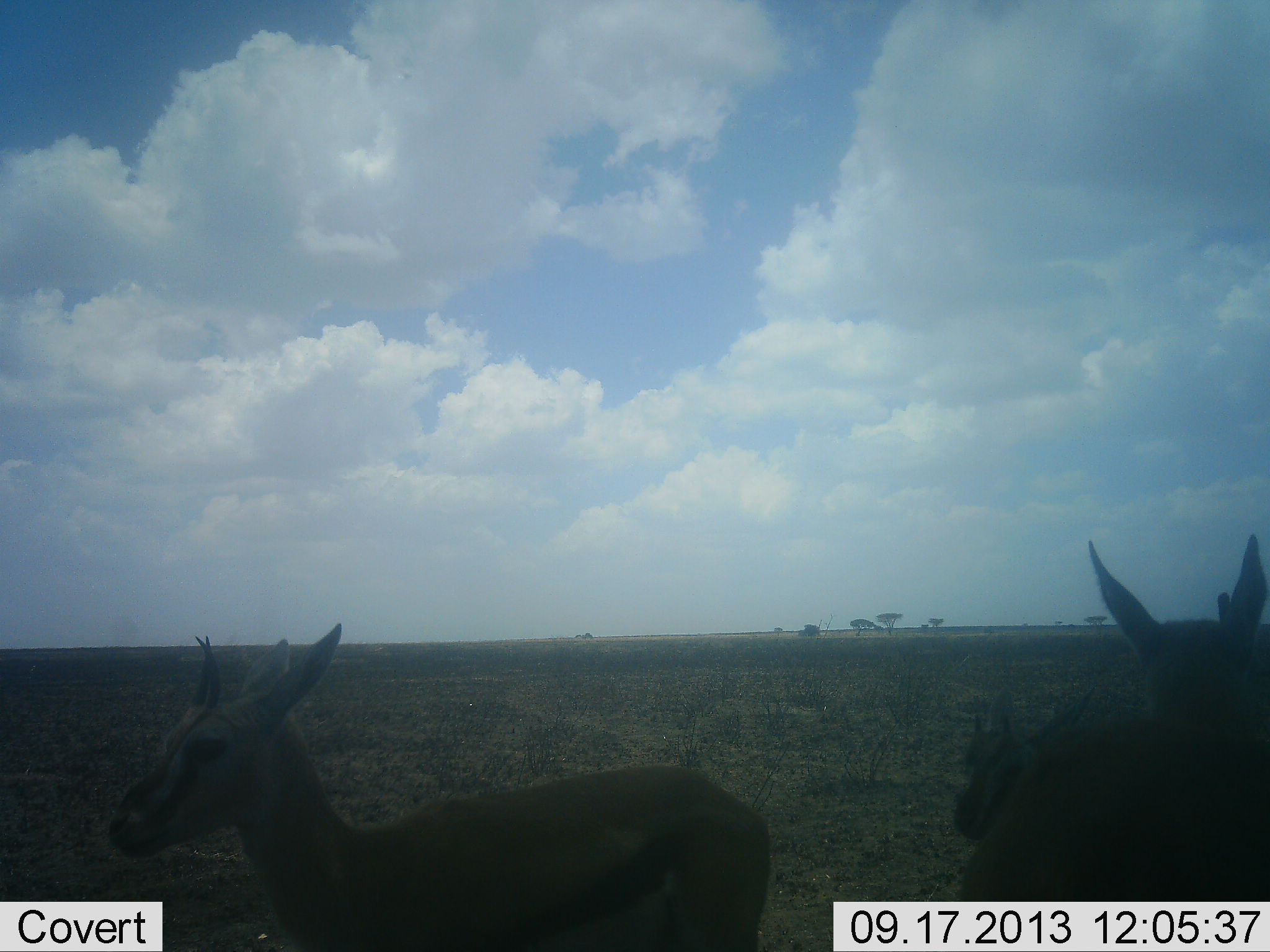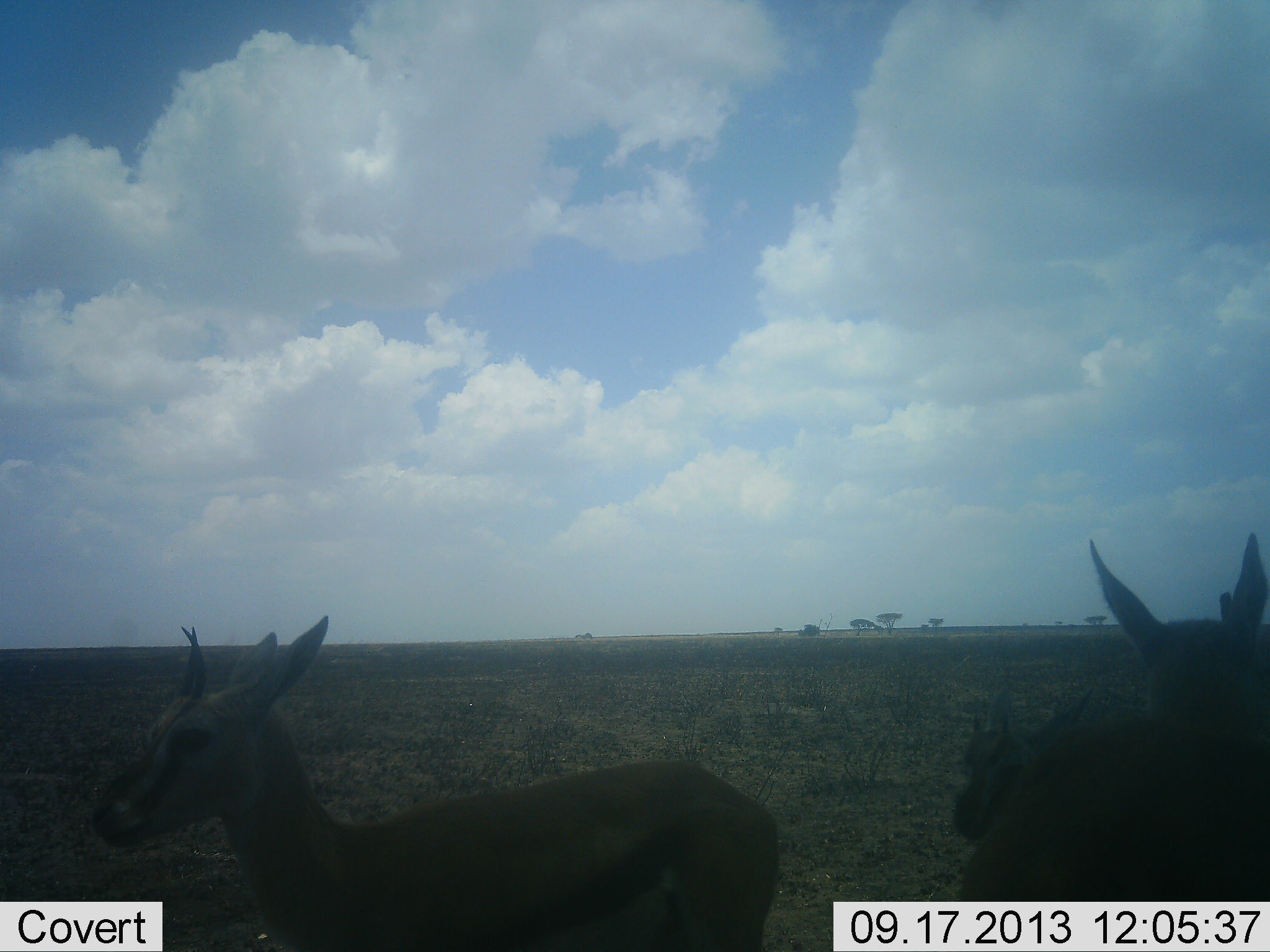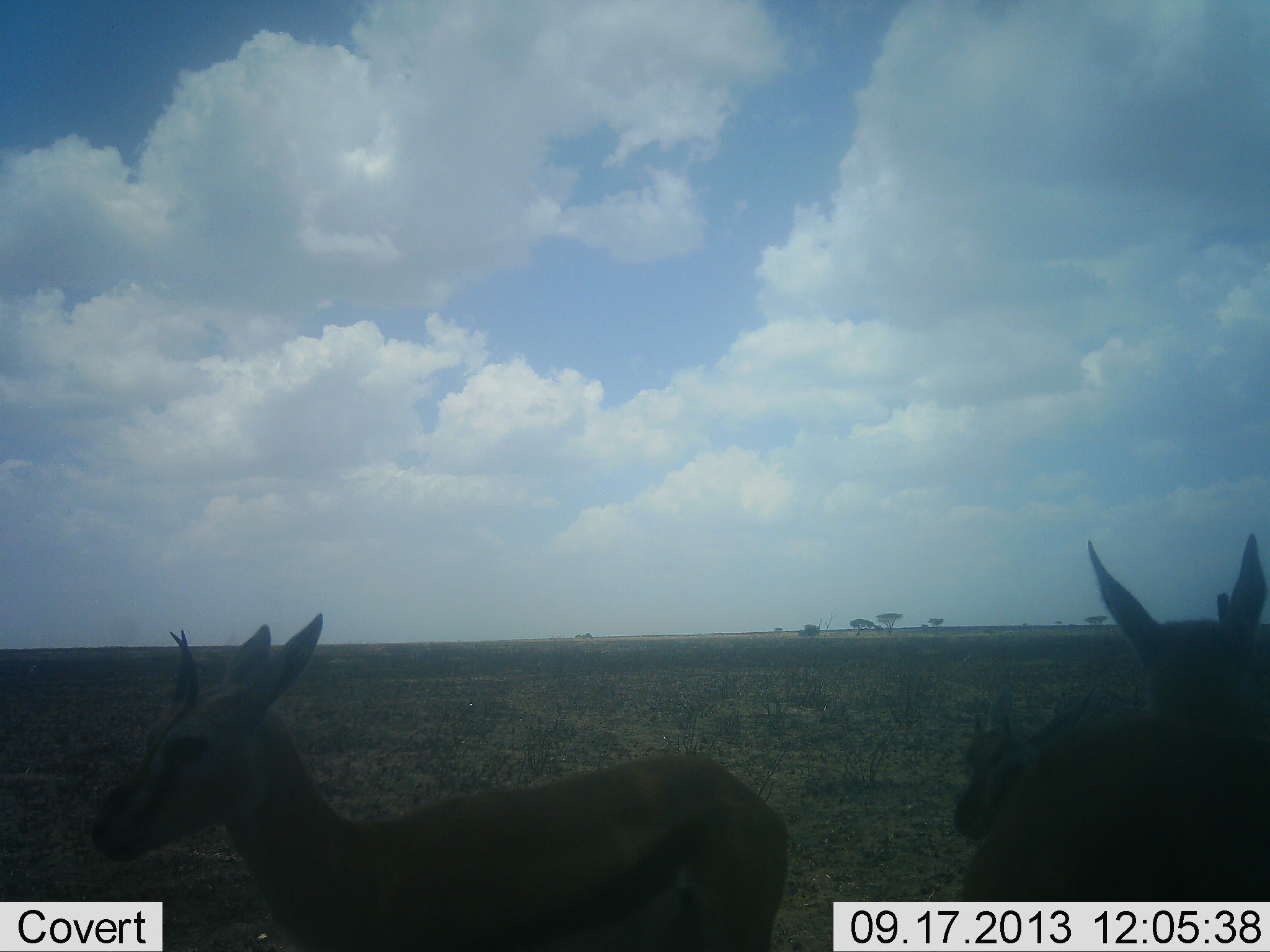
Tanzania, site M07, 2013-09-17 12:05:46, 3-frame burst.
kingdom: Animalia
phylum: Chordata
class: Mammalia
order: Artiodactyla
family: Bovidae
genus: Eudorcas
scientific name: Eudorcas thomsonii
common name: thomson's gazelle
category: gazellethomsons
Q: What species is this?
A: Gazellethomsons (thomson's gazelle) (Eudorcas thomsonii).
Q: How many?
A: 3.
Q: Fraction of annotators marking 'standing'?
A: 89%.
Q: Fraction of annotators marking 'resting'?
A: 4%.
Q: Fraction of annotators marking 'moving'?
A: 14%.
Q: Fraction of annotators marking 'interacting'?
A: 7%.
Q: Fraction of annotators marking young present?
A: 11%.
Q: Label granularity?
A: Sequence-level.